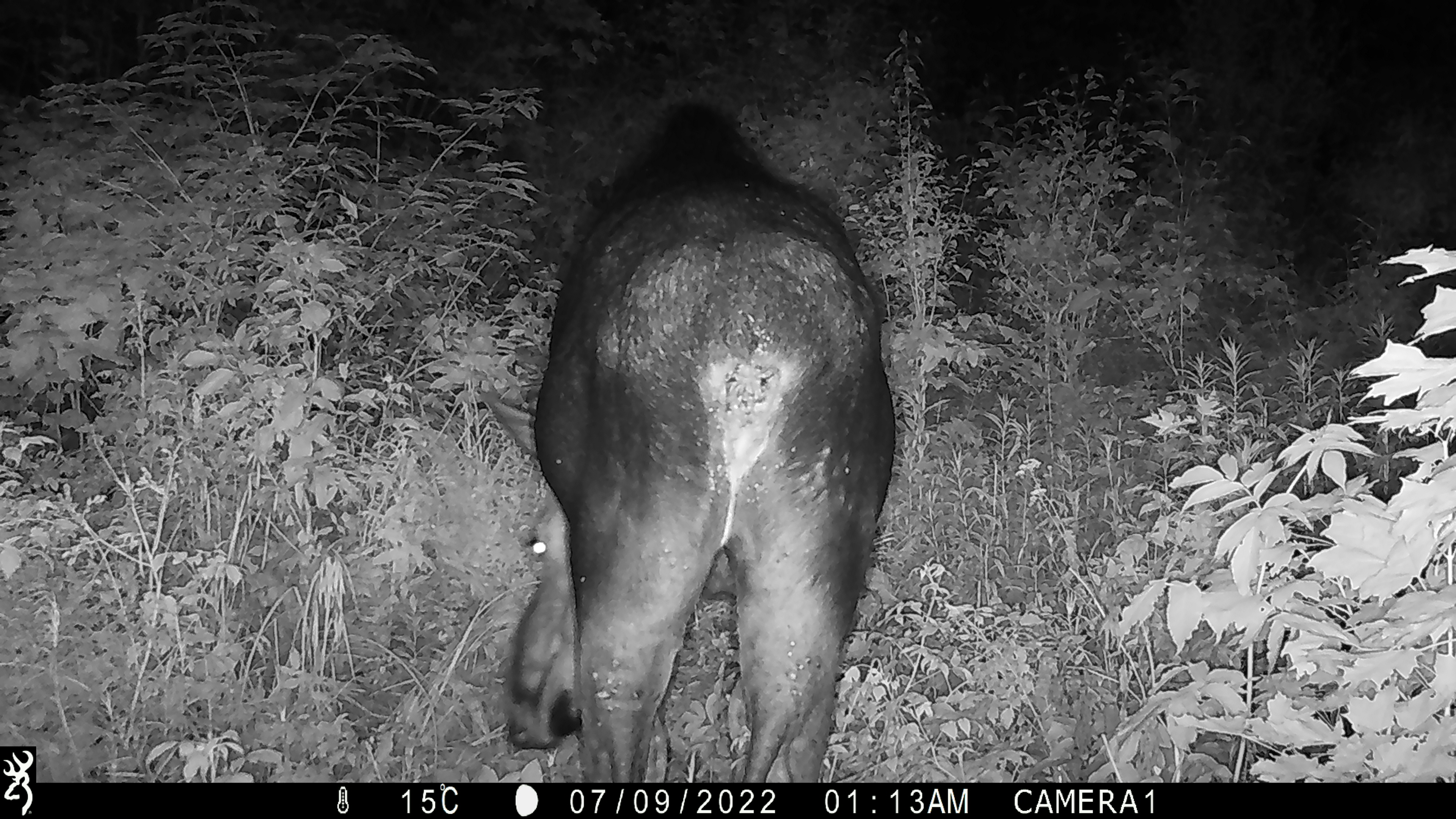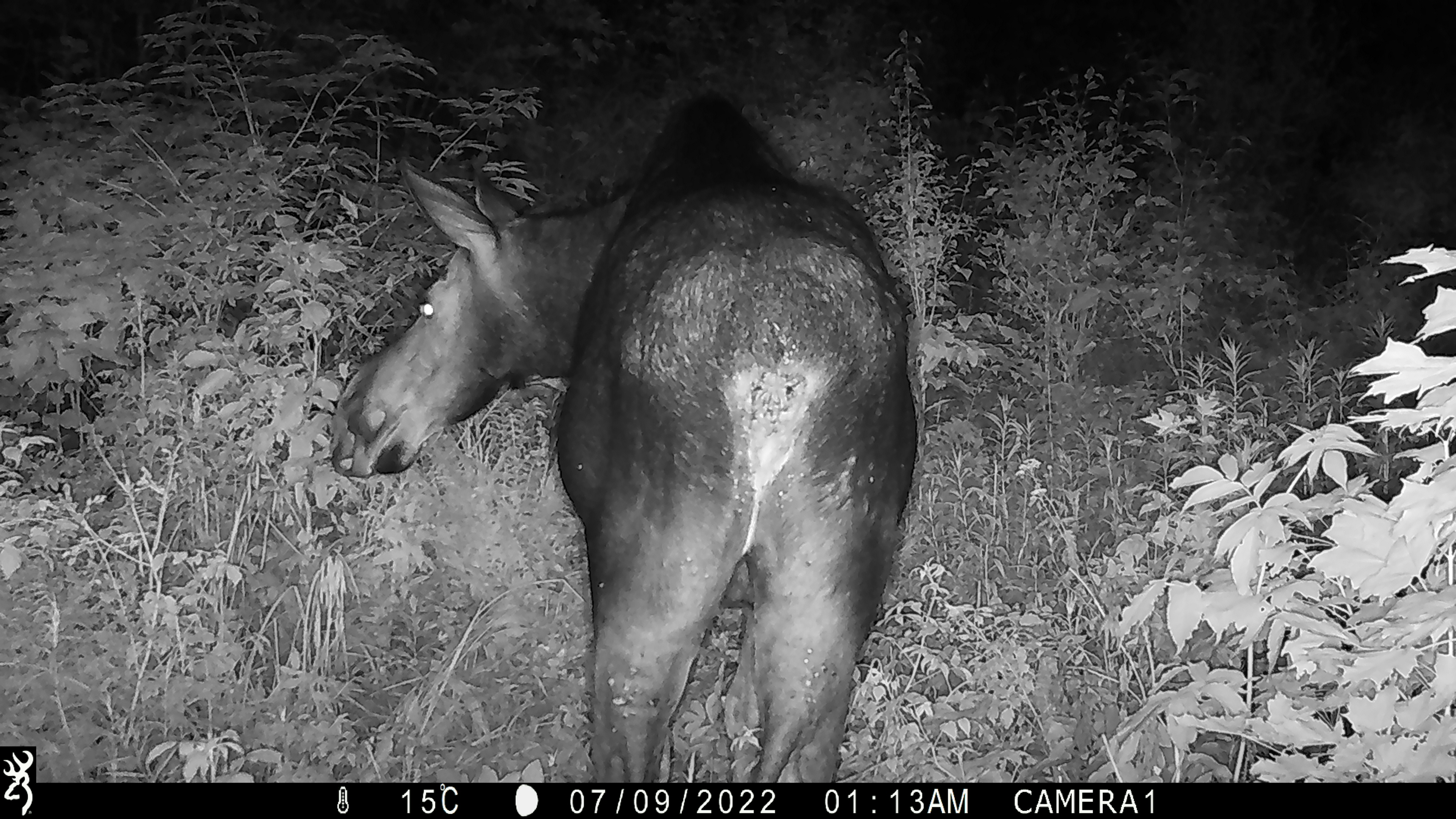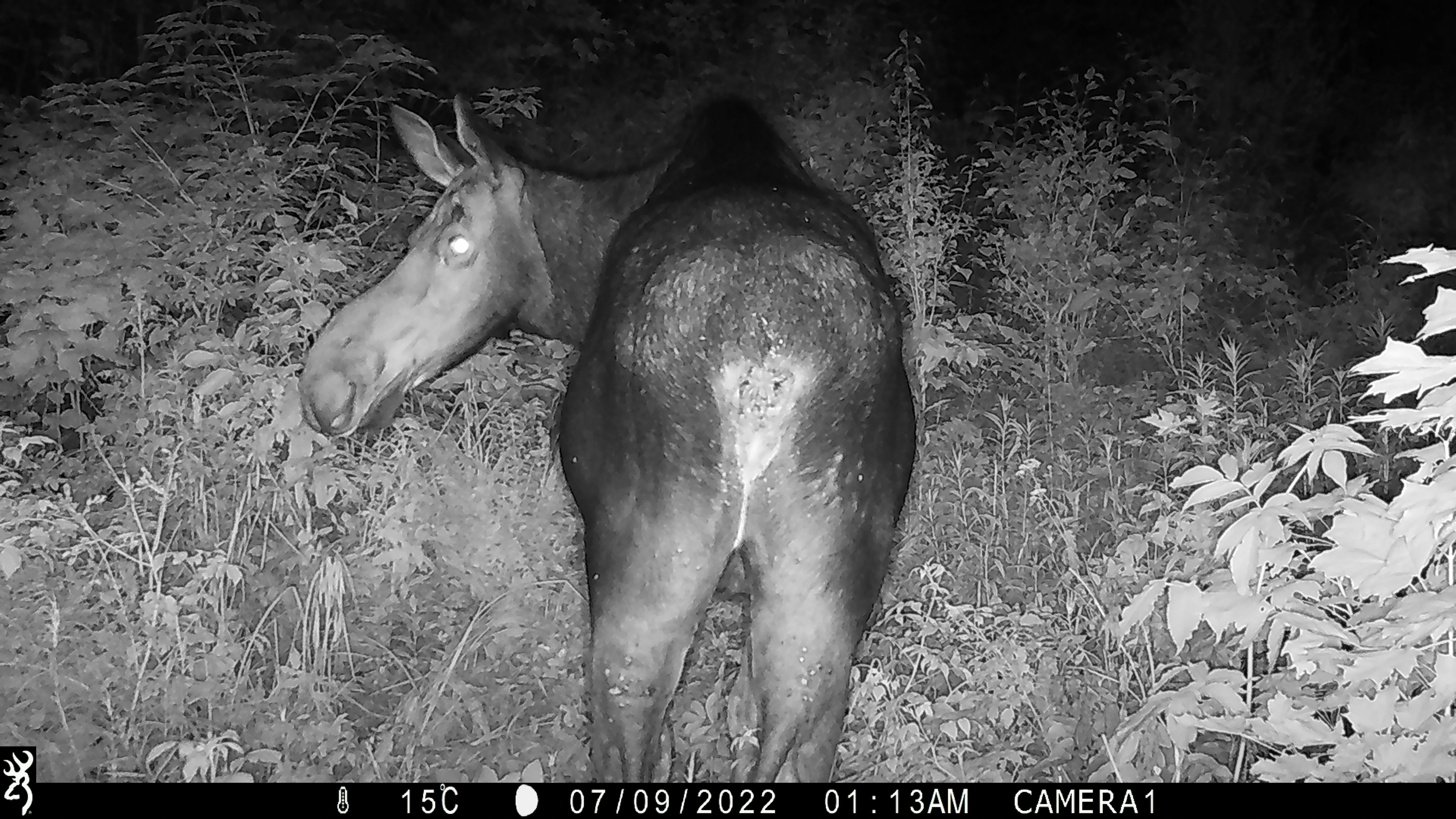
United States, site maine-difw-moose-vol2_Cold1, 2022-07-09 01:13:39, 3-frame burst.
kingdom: Animalia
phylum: Chordata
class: Mammalia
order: Artiodactyla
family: Cervidae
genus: Alces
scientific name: Alces alces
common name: moose